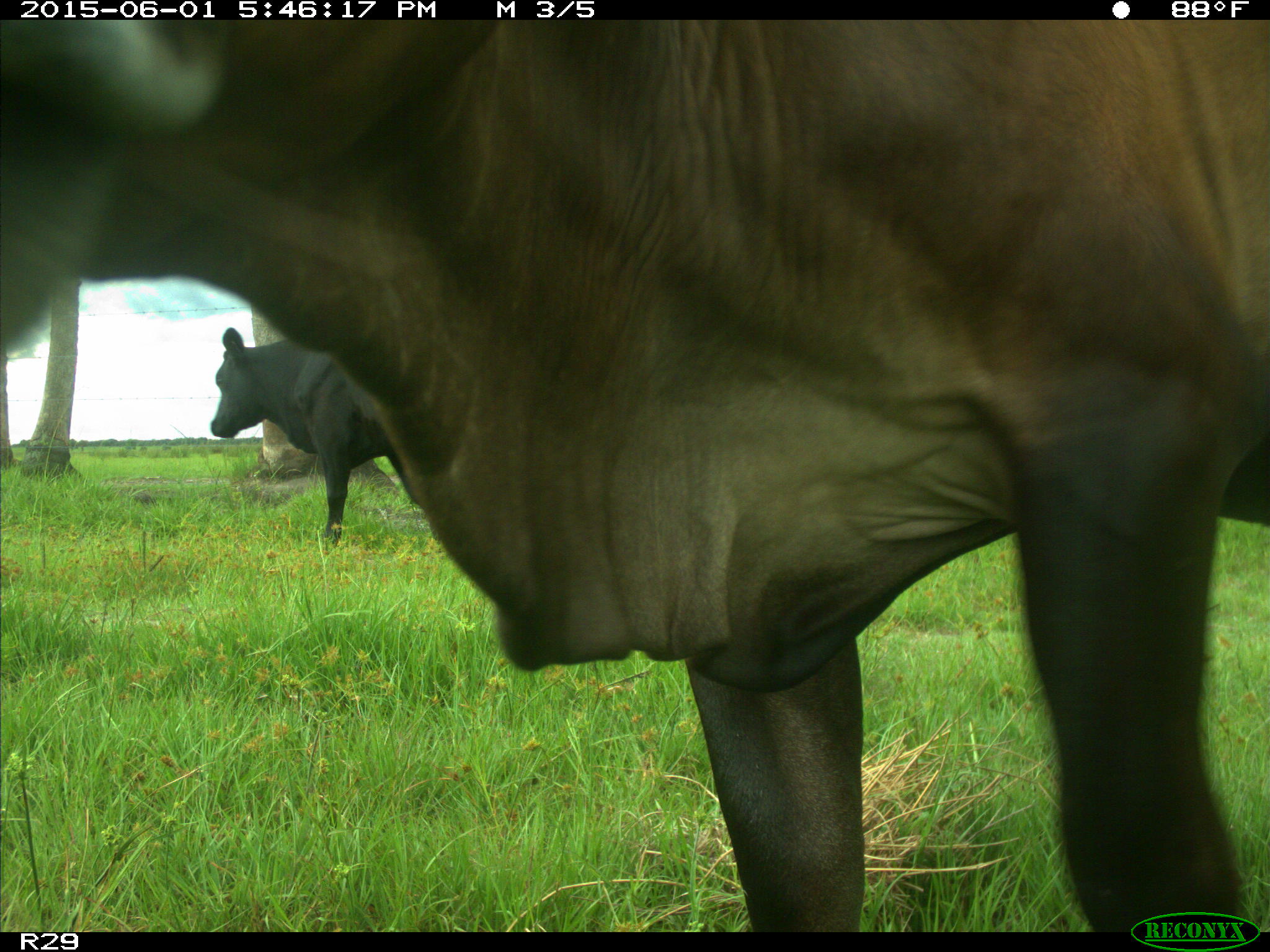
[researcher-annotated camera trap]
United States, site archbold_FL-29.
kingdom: Animalia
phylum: Chordata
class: Mammalia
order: Artiodactyla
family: Bovidae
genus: Bos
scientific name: Bos taurus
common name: domestic cow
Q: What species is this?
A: Bos taurus (domestic cow).